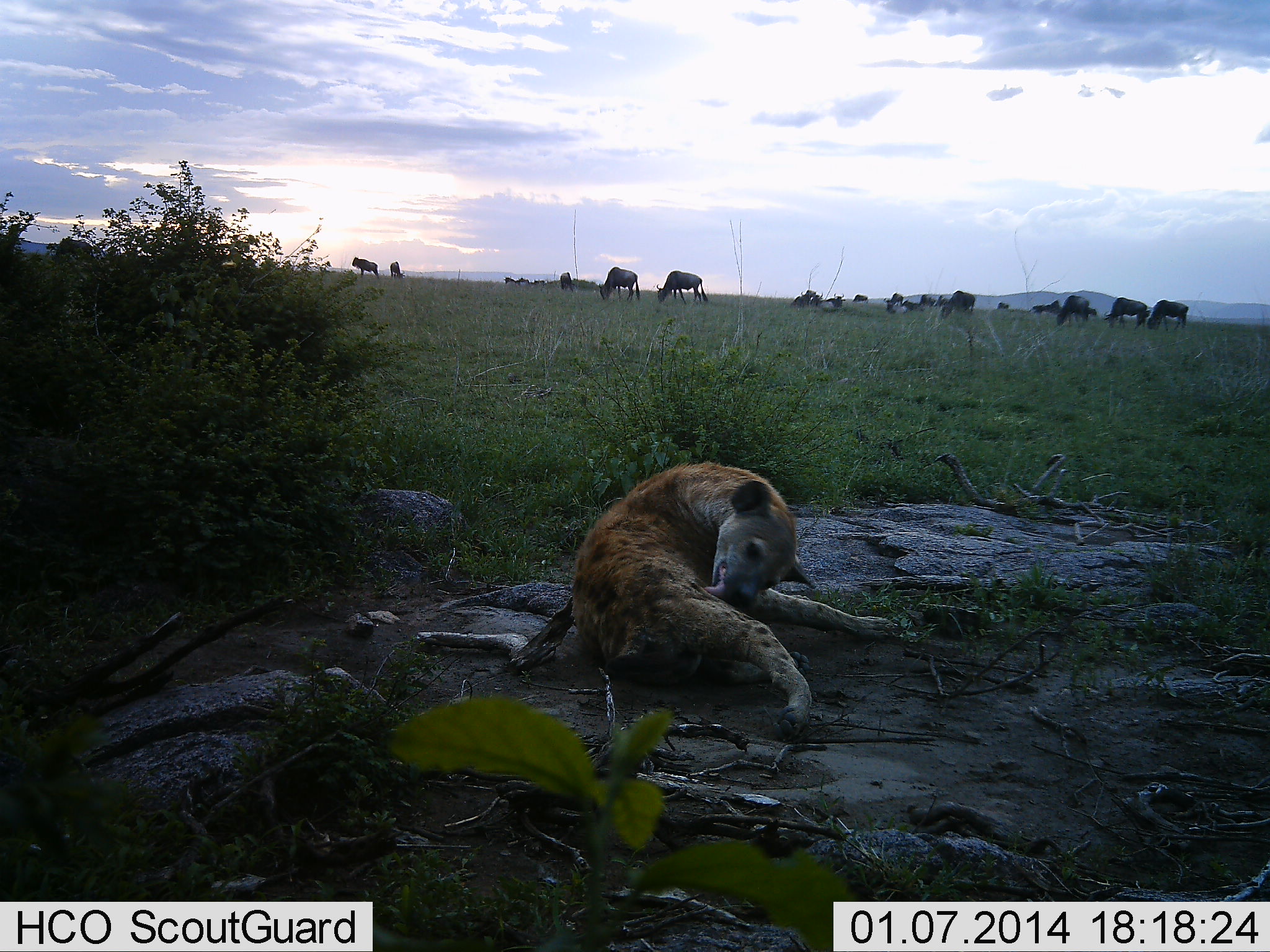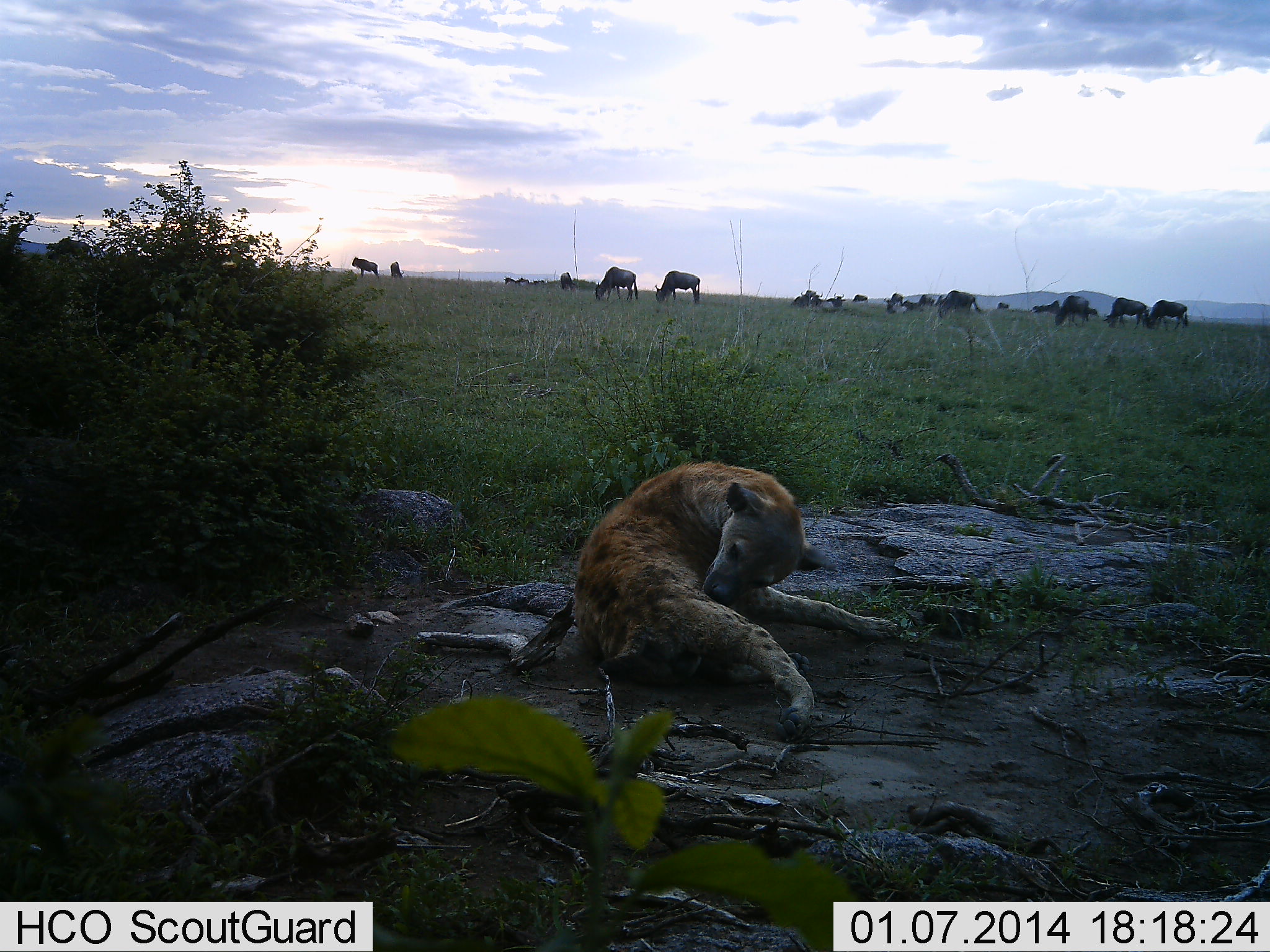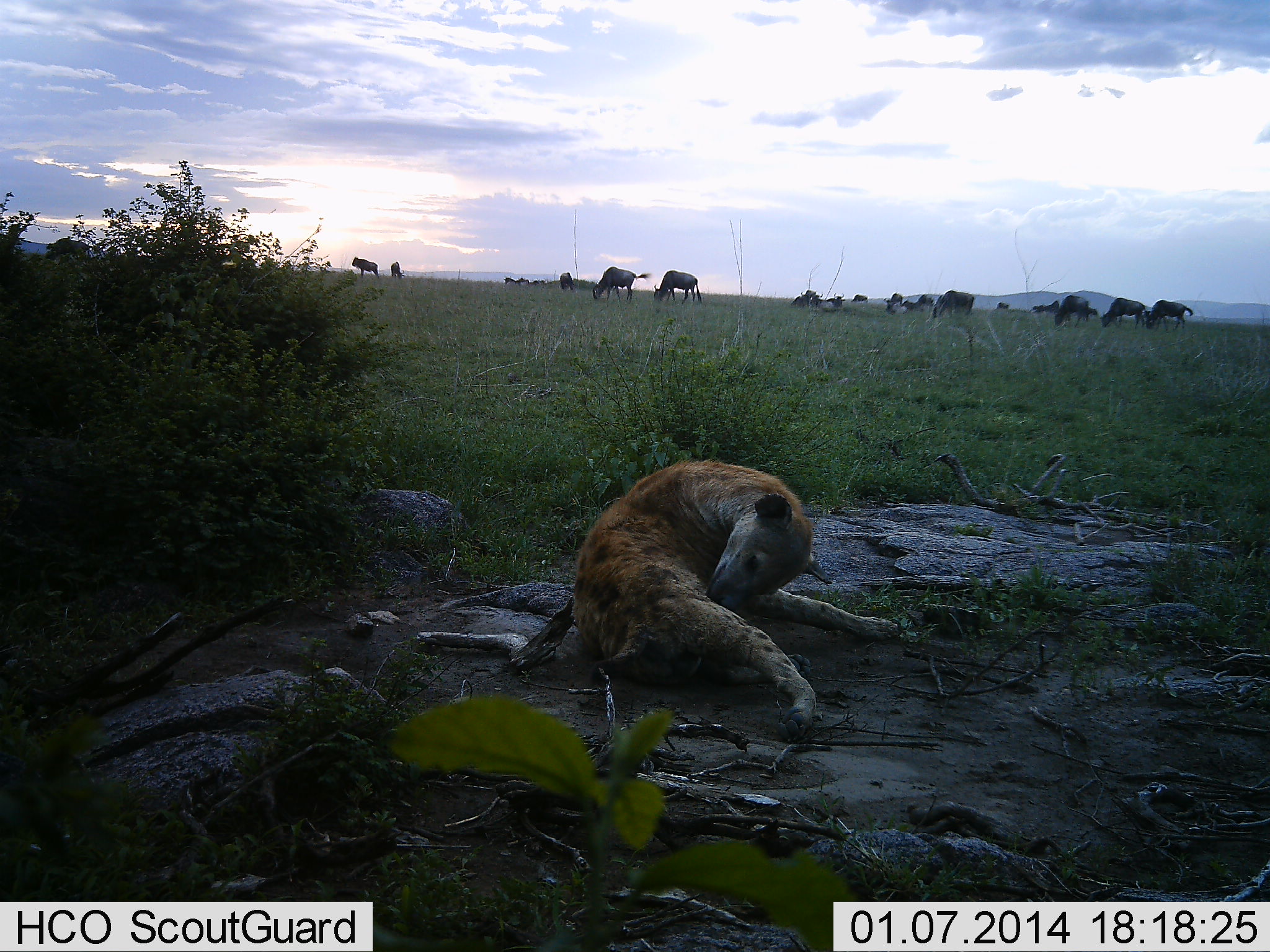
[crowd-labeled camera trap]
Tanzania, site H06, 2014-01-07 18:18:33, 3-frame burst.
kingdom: Animalia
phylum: Chordata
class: Mammalia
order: Carnivora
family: Hyaenidae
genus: Crocuta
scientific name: Crocuta crocuta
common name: spotted hyena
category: hyenaspotted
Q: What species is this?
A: Hyenaspotted (spotted hyena) (Crocuta crocuta).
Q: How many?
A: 1.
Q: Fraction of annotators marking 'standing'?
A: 0%.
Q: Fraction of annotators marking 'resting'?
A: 99%.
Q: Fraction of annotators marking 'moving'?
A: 0%.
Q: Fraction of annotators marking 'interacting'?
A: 3%.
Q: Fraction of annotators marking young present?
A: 0%.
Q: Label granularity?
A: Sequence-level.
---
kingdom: Animalia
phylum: Chordata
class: Mammalia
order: Artiodactyla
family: Bovidae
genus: Connochaetes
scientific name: Connochaetes taurinus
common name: blue wildebeest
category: wildebeest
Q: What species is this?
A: Wildebeest (blue wildebeest) (Connochaetes taurinus).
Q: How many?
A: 11-50.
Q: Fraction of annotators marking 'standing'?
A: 47%.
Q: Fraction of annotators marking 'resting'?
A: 7%.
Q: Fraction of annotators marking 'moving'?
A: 25%.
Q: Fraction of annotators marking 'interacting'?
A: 2%.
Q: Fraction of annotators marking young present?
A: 0%.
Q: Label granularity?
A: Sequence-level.